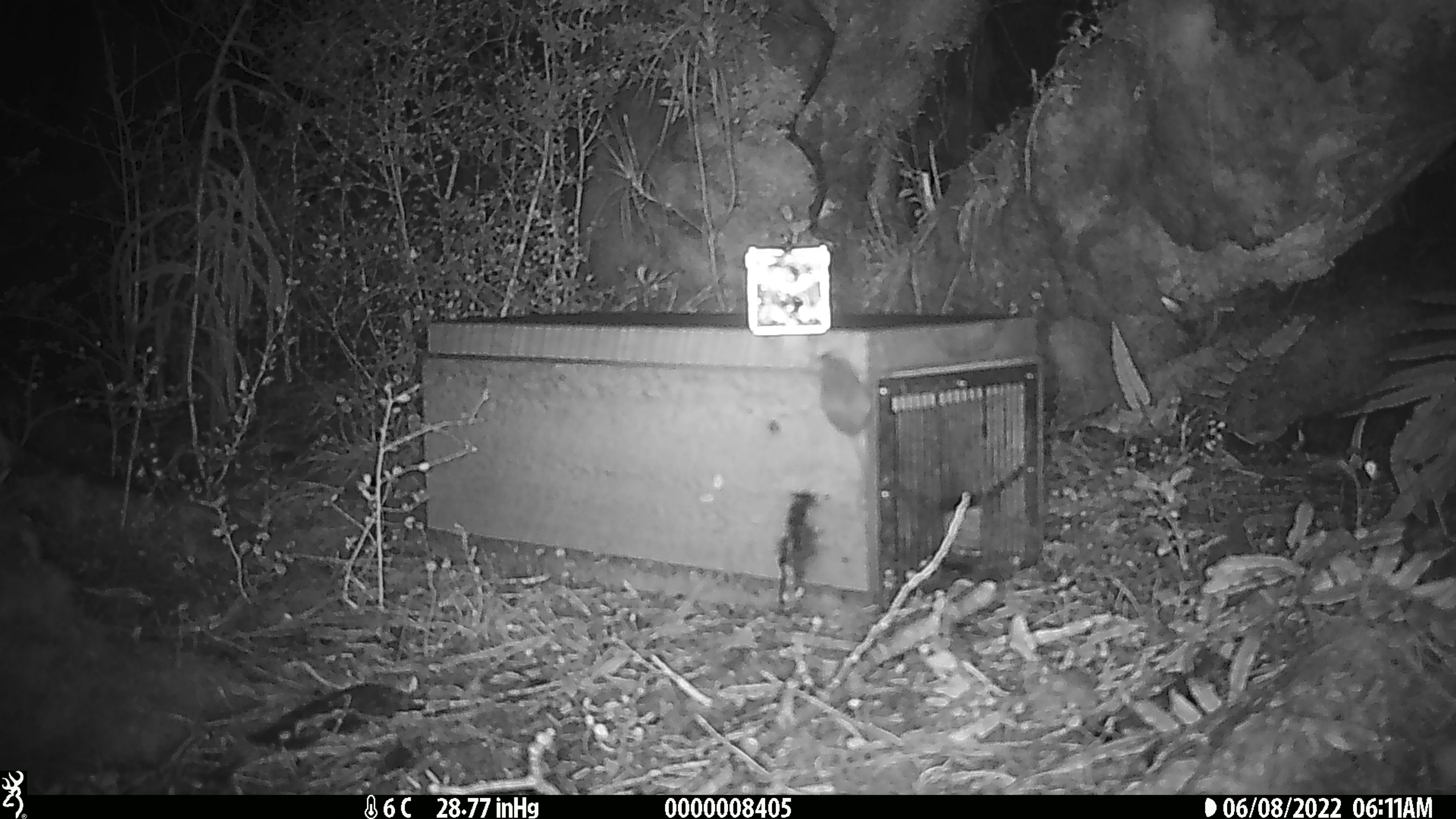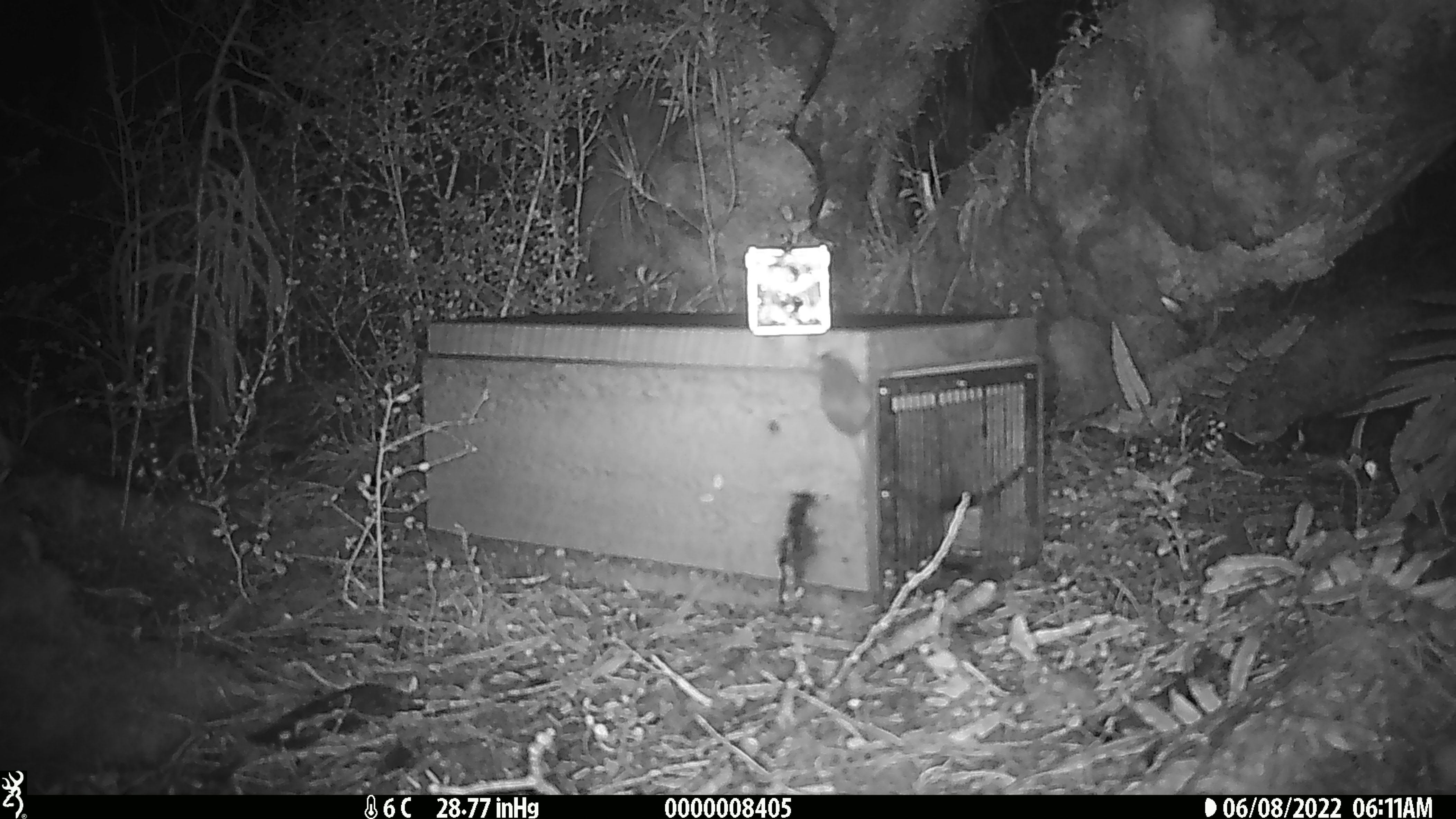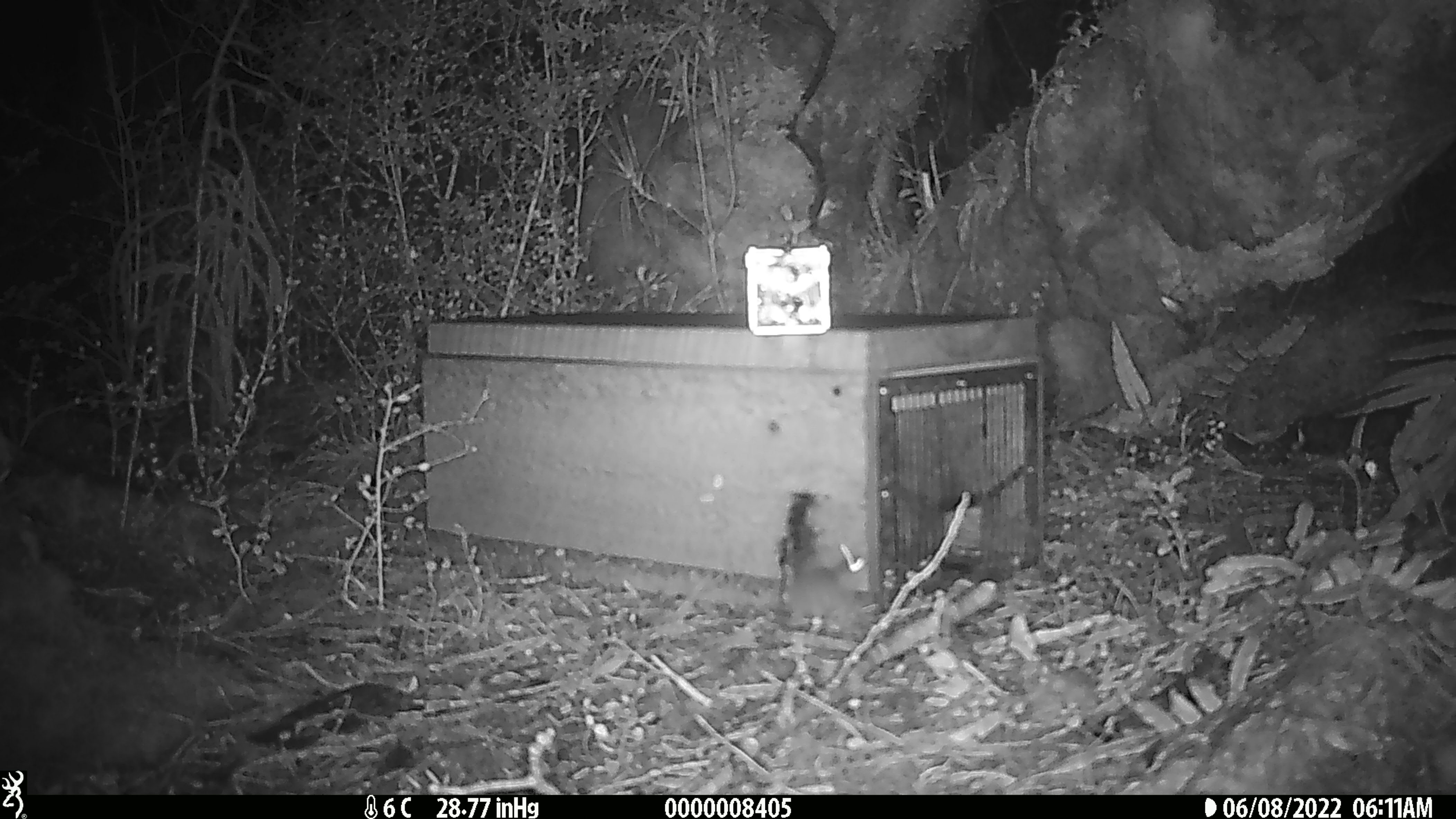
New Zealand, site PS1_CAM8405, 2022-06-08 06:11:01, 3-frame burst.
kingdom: Animalia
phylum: Chordata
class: Mammalia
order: Rodentia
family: Muridae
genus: Mus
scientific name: Mus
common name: mouse